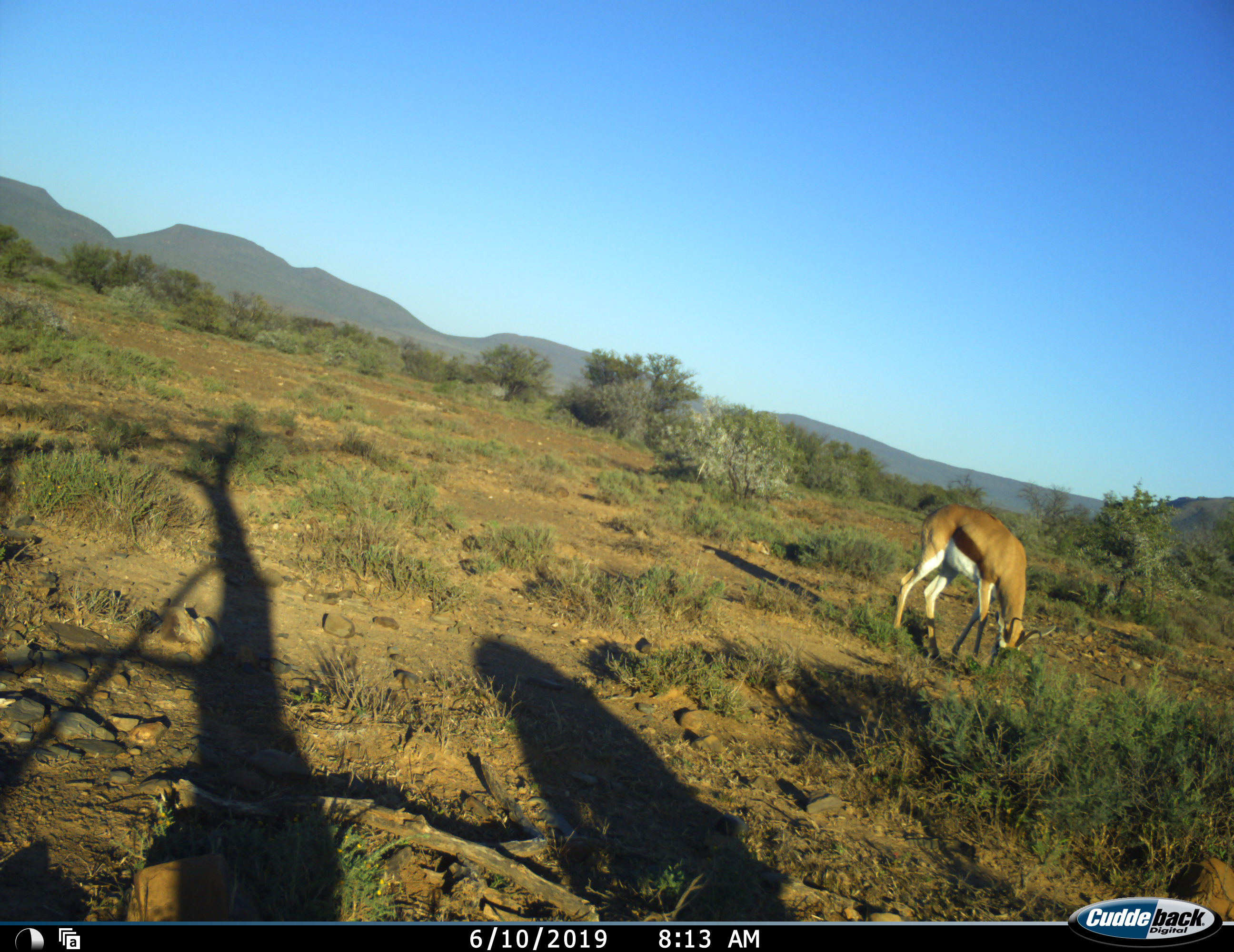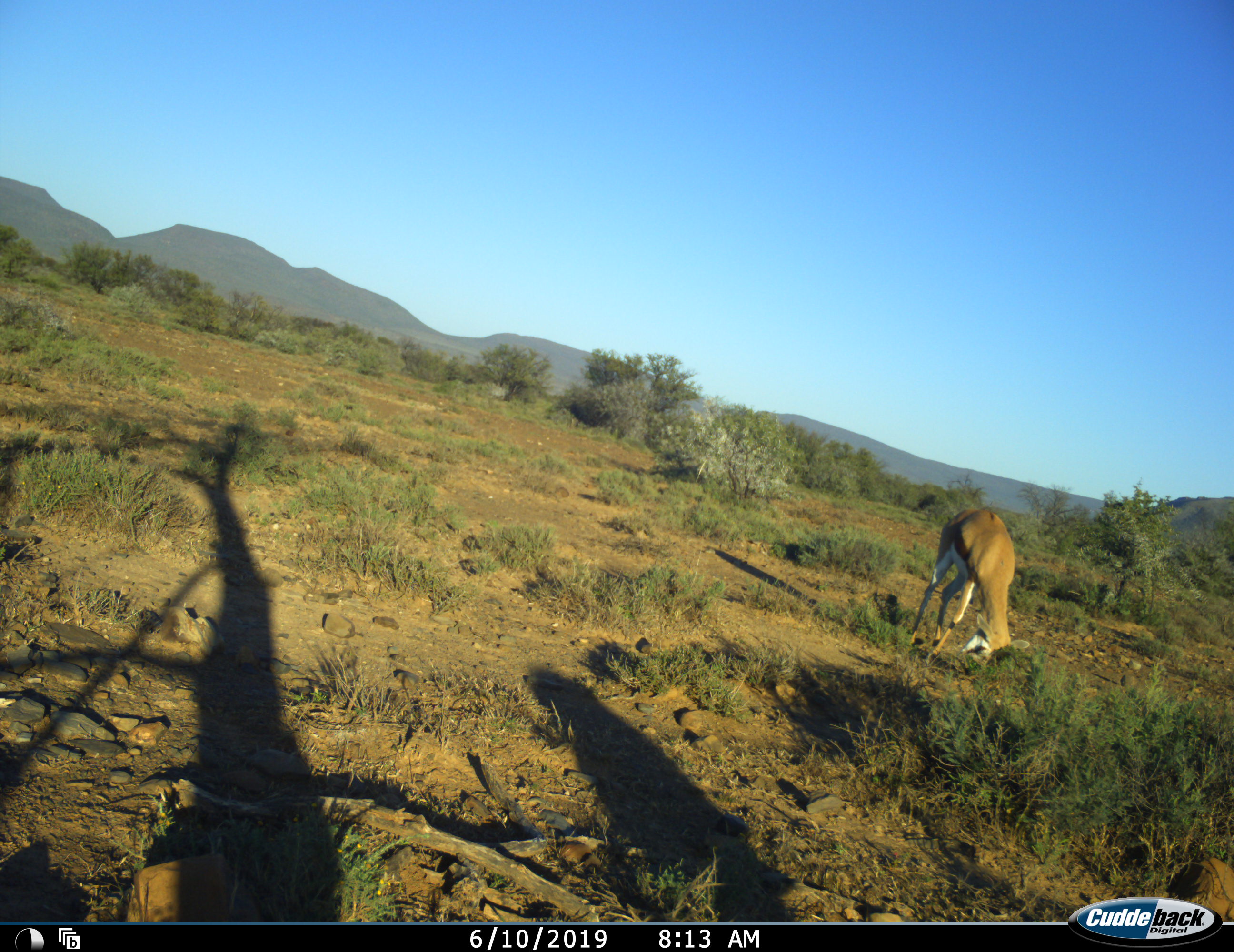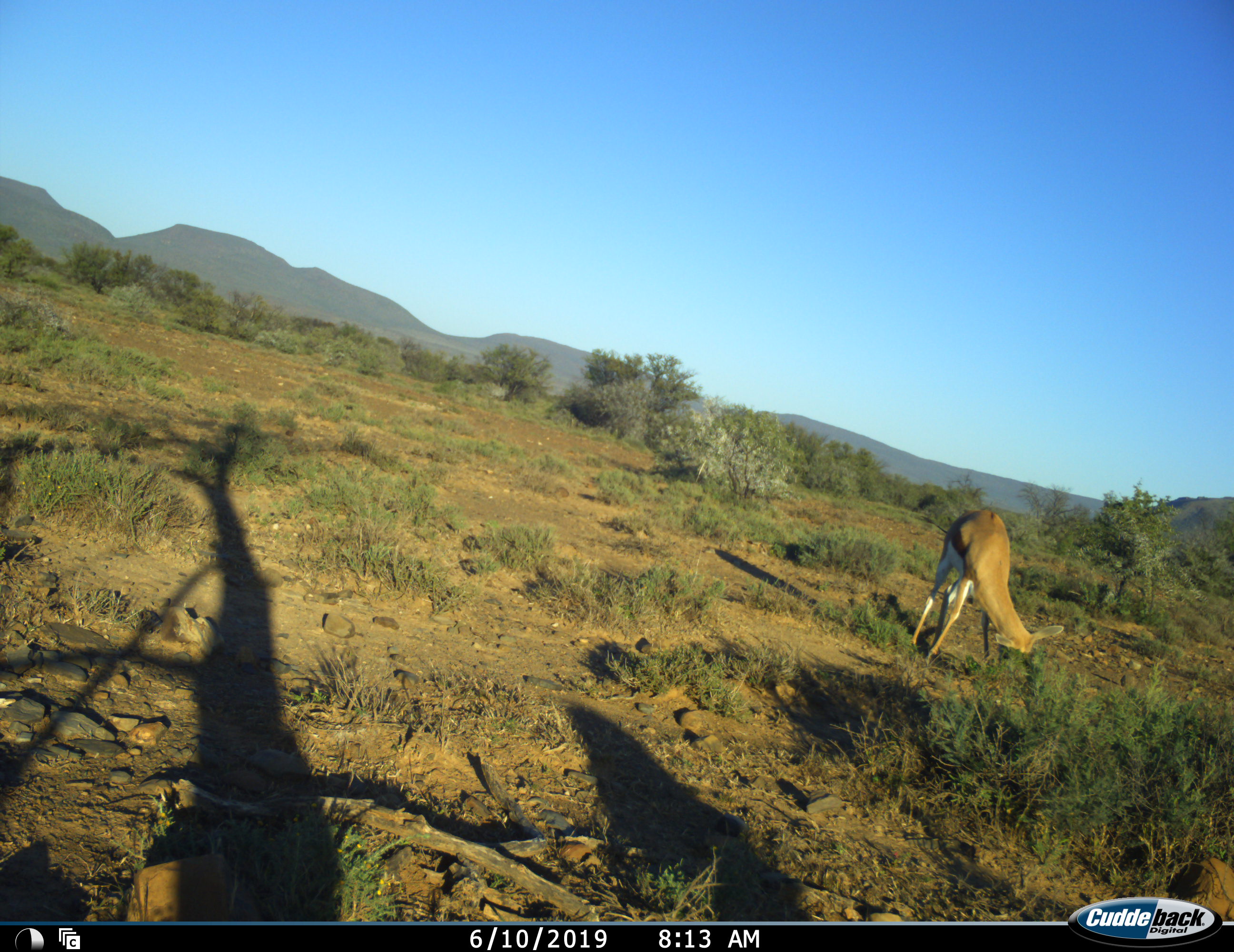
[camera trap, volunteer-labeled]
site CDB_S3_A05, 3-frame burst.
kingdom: Animalia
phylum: Chordata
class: Mammalia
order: Artiodactyla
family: Bovidae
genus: Antidorcas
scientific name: Antidorcas marsupialis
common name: springbok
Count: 1.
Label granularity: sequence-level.